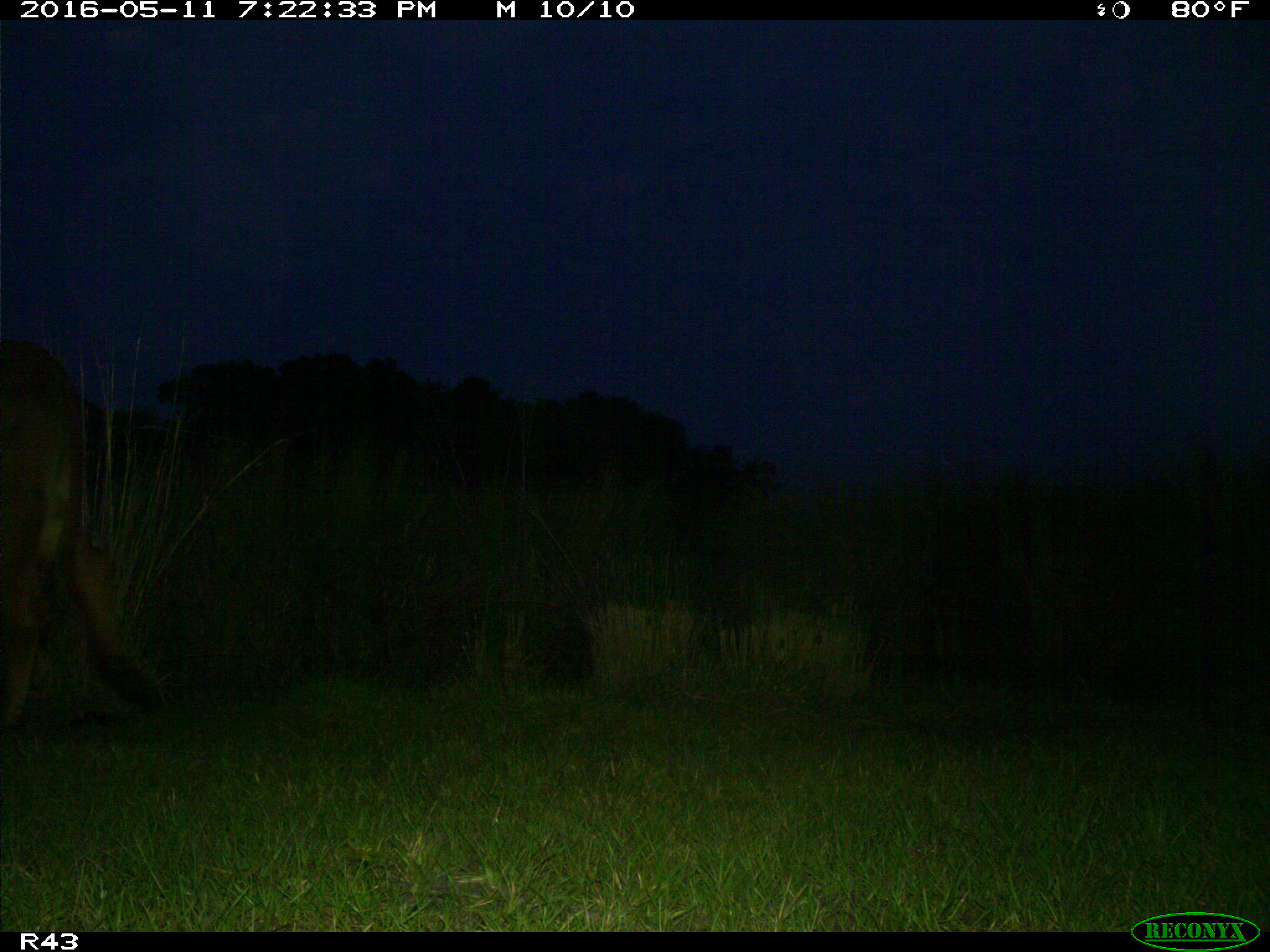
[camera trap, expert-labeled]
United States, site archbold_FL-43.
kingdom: Animalia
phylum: Chordata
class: Mammalia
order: Artiodactyla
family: Bovidae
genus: Bos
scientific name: Bos taurus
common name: domestic cow